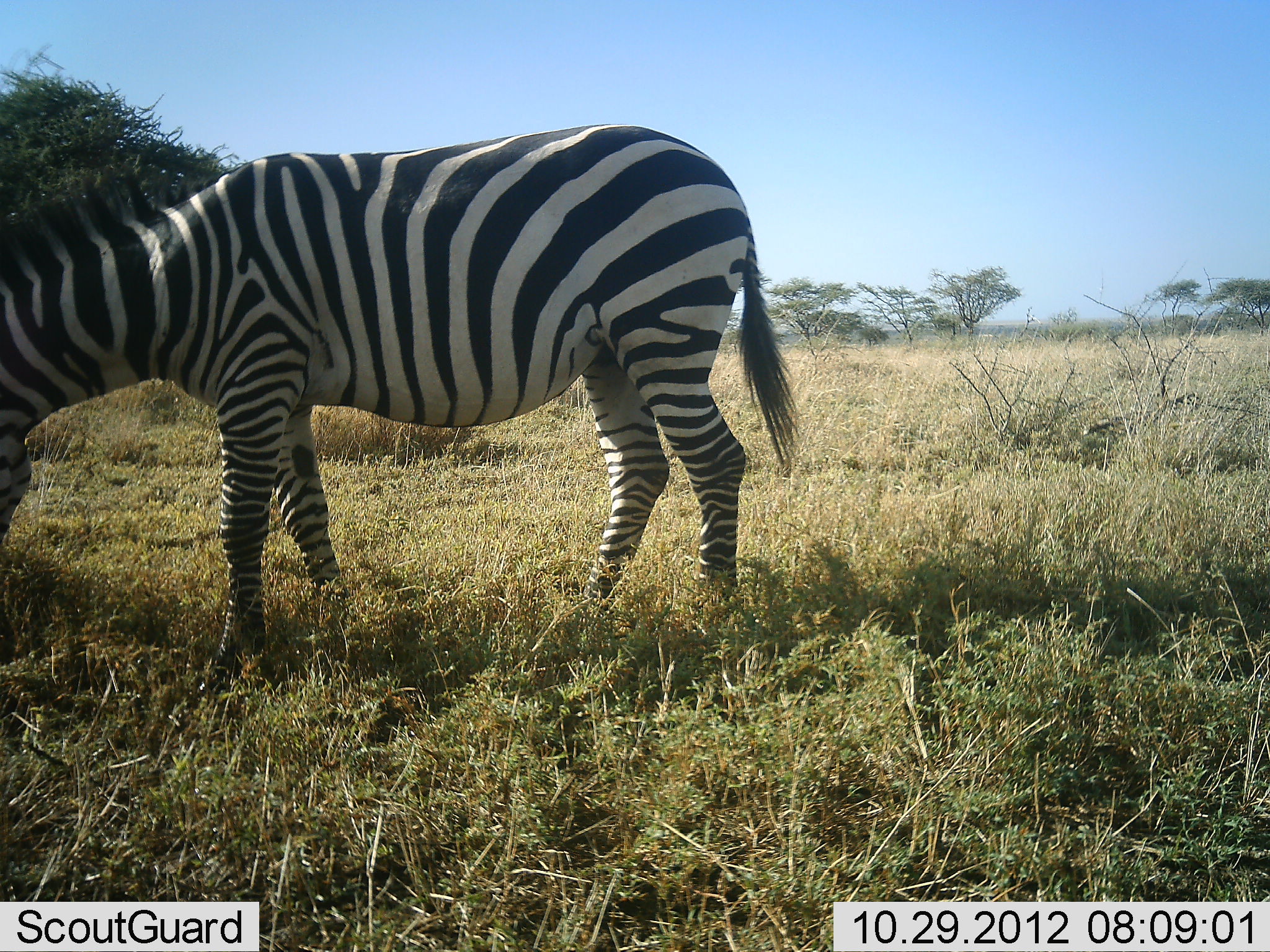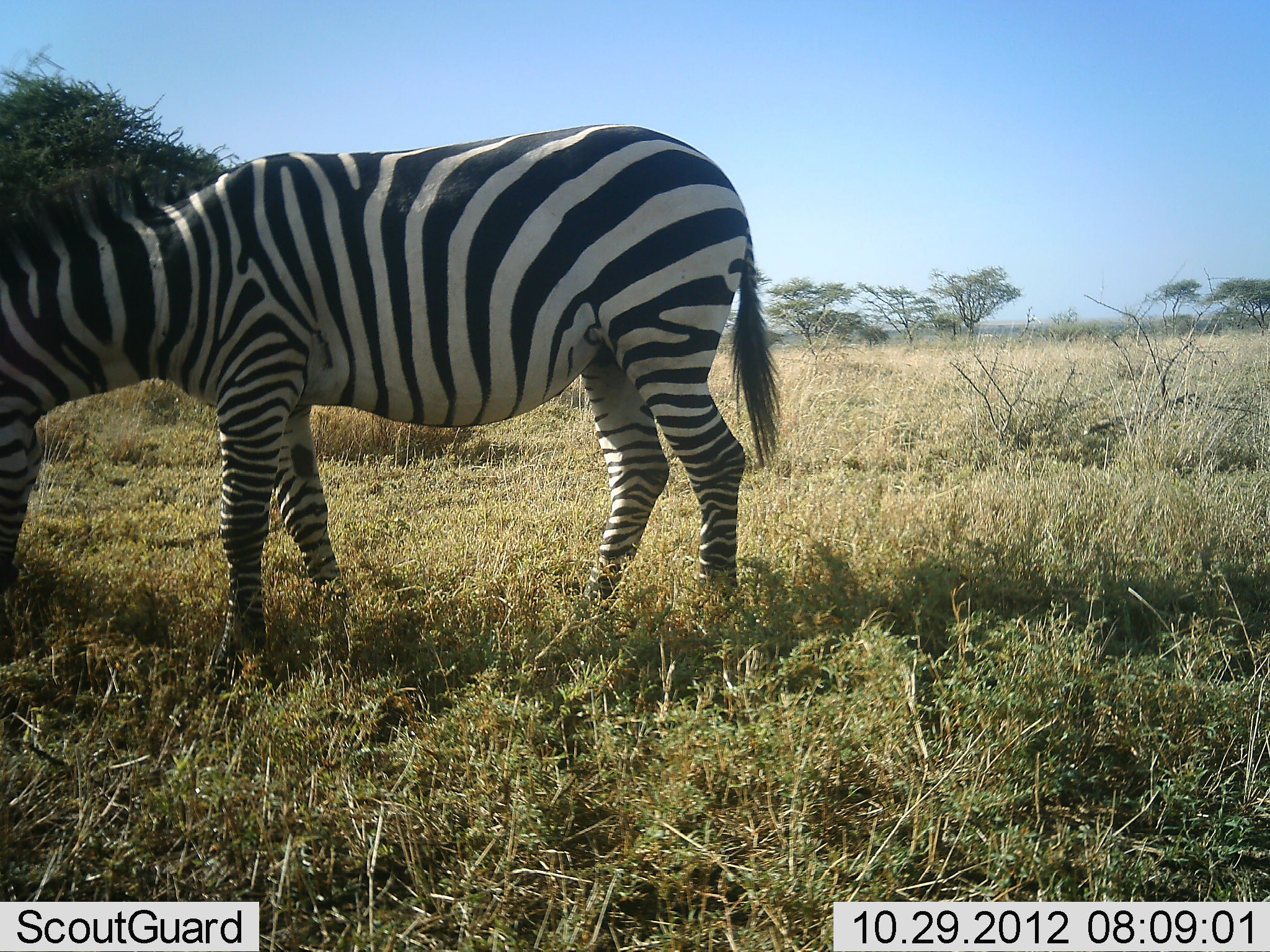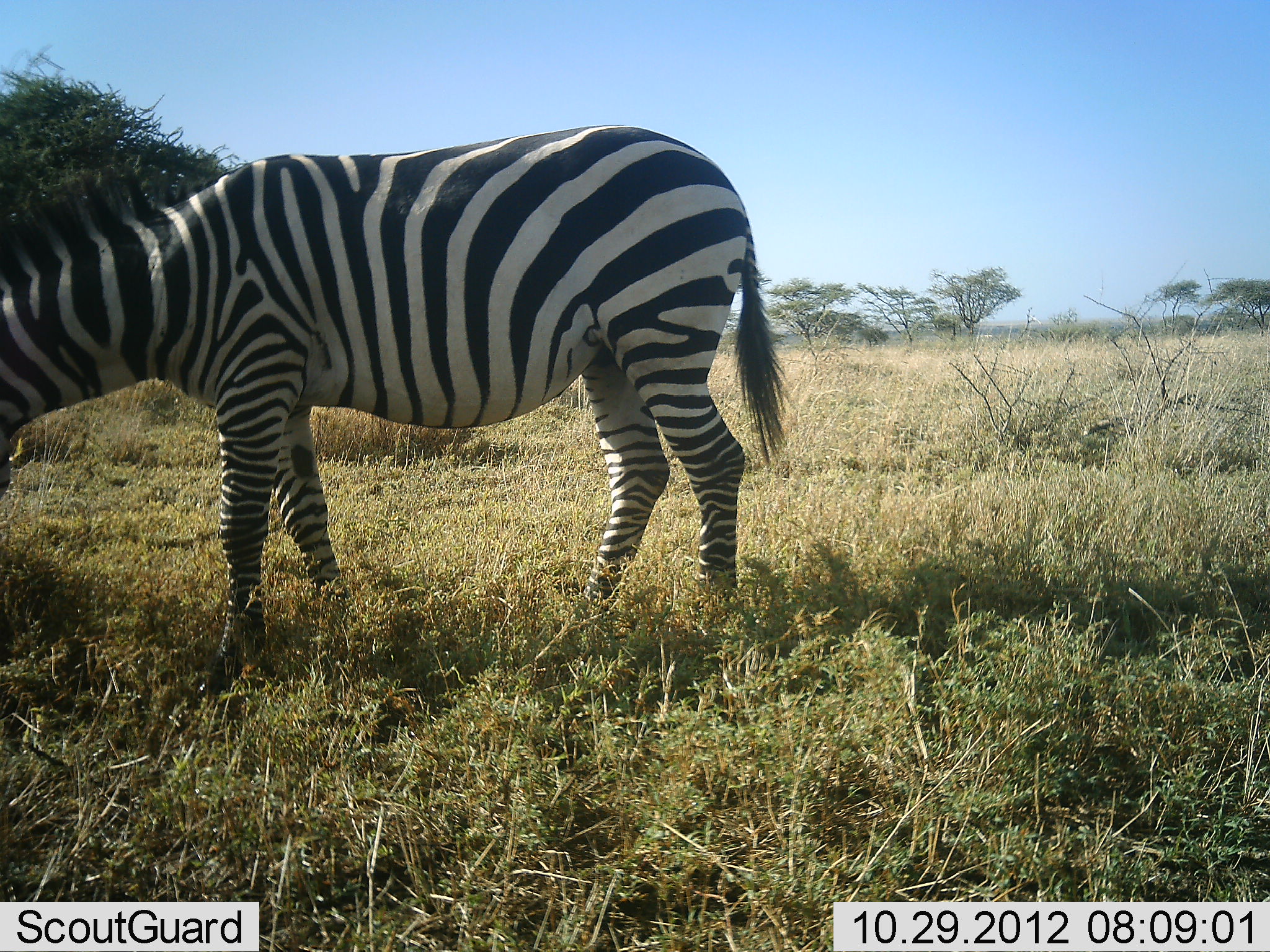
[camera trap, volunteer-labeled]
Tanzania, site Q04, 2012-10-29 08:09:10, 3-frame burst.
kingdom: Animalia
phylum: Chordata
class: Mammalia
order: Perissodactyla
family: Equidae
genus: Equus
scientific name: Equus quagga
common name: plains zebra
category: zebra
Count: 1.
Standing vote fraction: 40%.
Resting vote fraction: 0%.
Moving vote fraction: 0%.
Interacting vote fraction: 0%.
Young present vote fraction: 0%.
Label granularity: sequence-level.